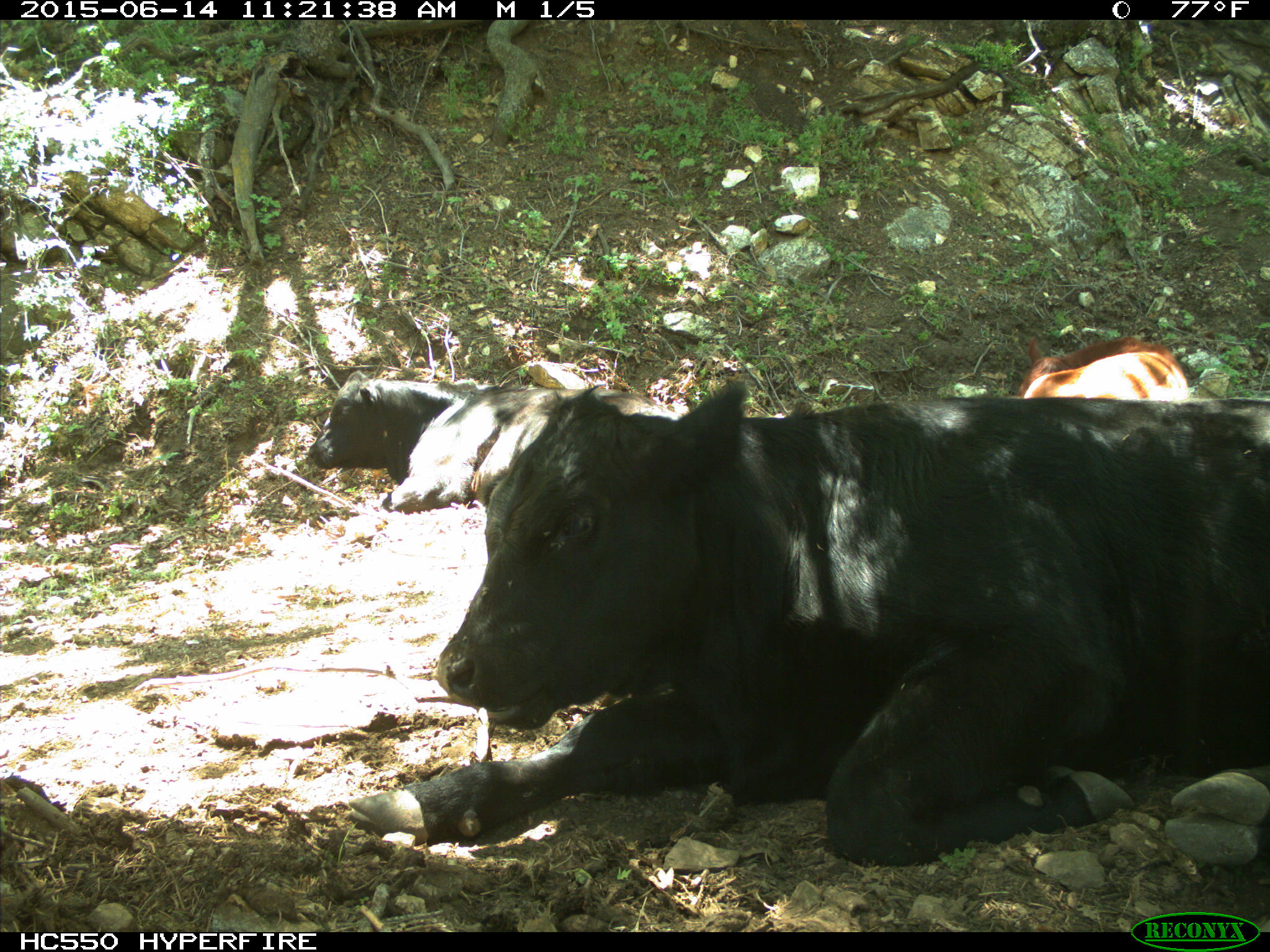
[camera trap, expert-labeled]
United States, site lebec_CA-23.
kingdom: Animalia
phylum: Chordata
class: Mammalia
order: Artiodactyla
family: Bovidae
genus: Bos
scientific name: Bos taurus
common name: domestic cow